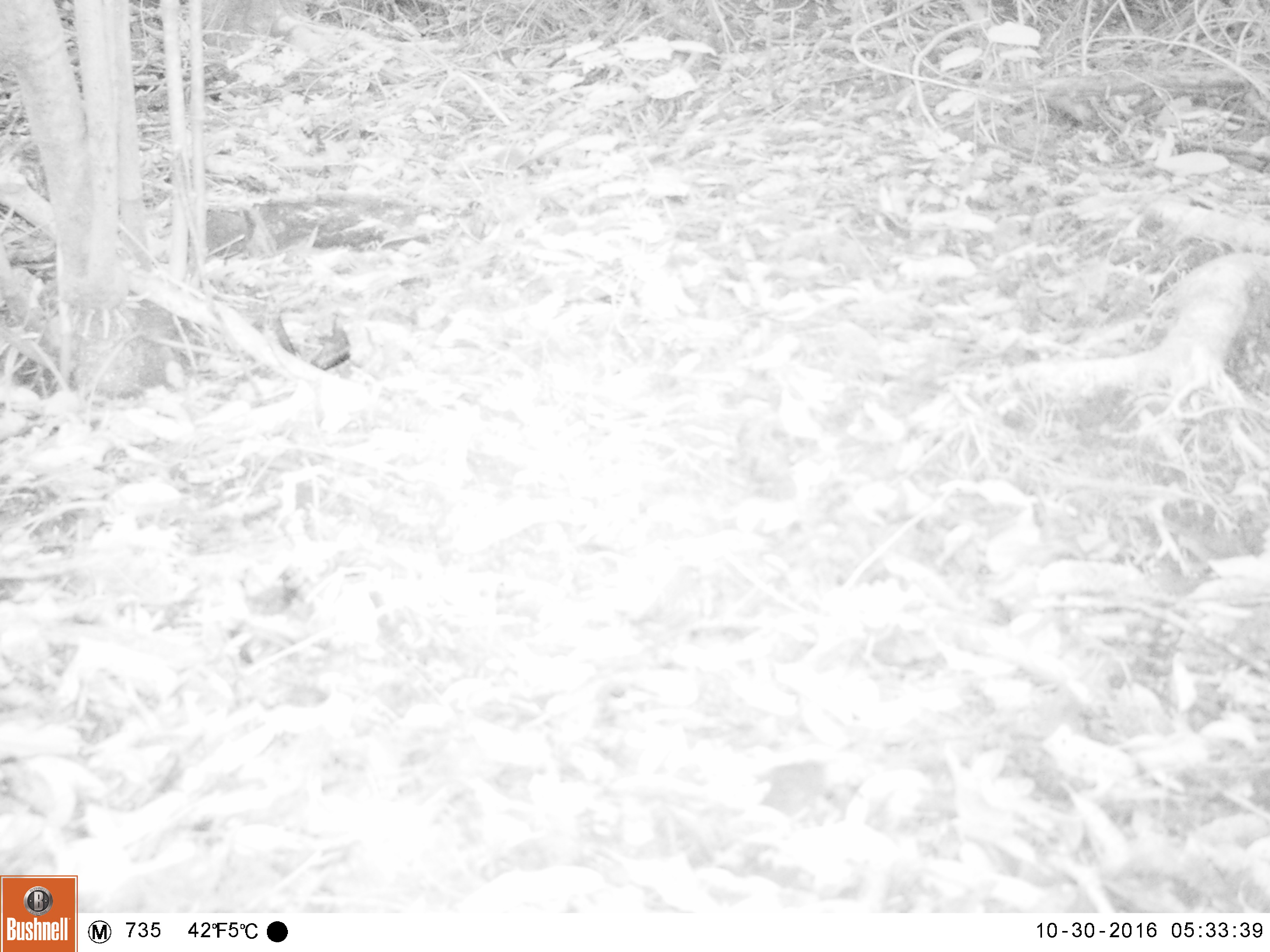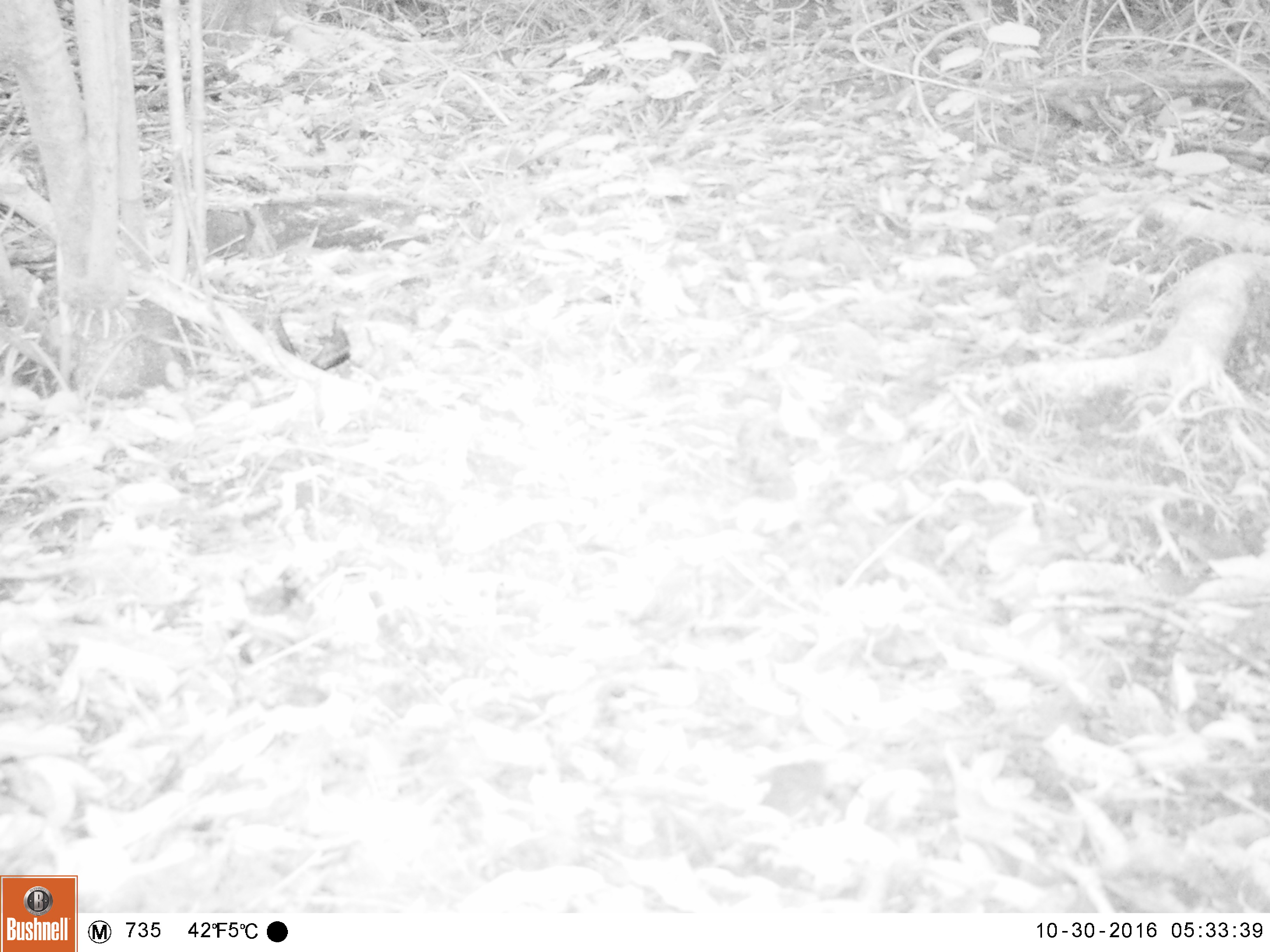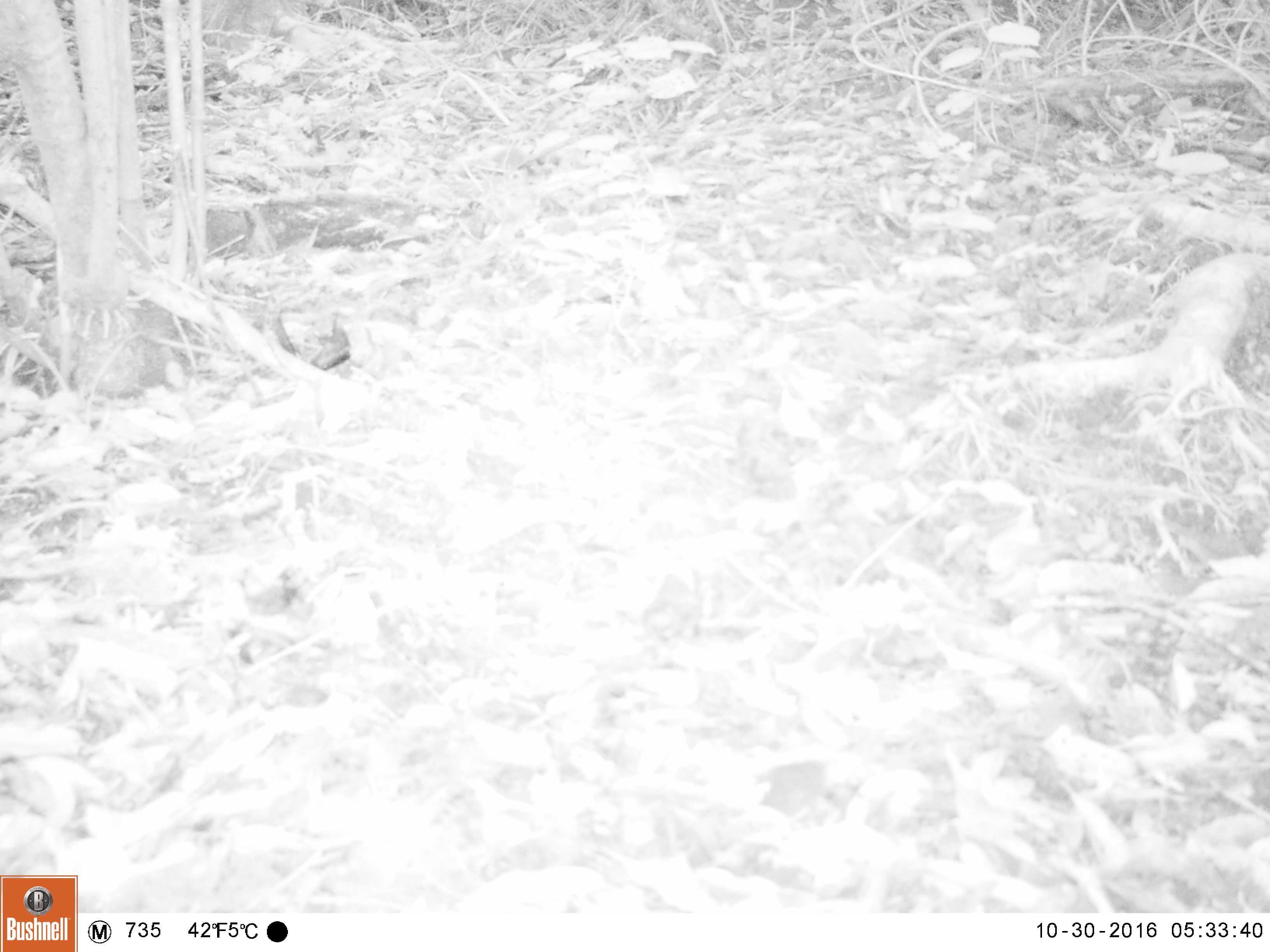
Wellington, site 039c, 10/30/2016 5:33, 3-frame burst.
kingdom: Animalia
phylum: Chordata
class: Aves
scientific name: Aves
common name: bird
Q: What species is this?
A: Bird (Aves).